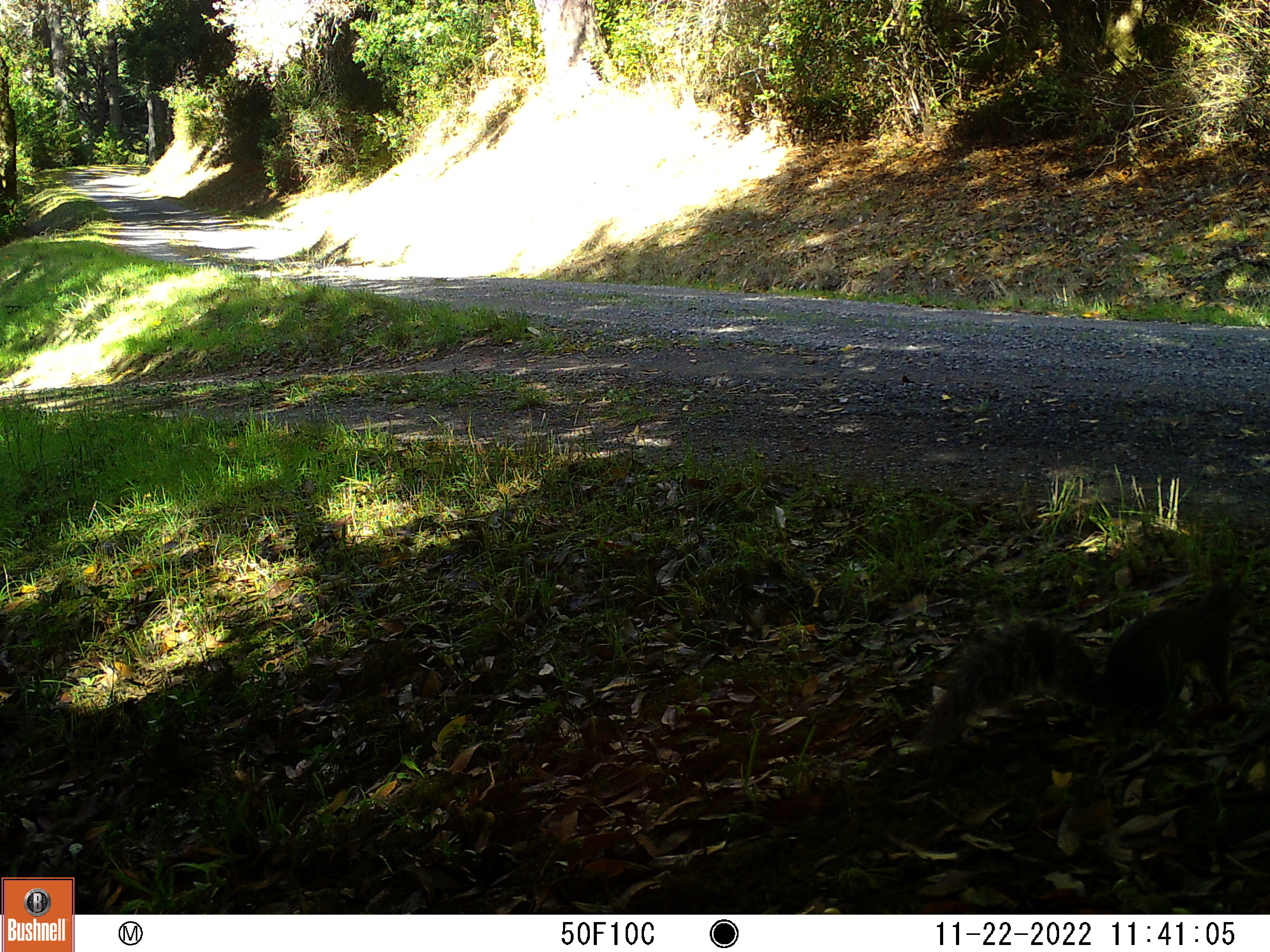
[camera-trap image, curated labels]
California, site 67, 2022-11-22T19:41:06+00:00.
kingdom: Animalia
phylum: Chordata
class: Mammalia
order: Rodentia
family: Sciuridae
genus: Sciurus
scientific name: Sciurus griseus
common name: western gray squirrel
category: western grey squirrel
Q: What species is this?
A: Western grey squirrel (western gray squirrel) (Sciurus griseus).